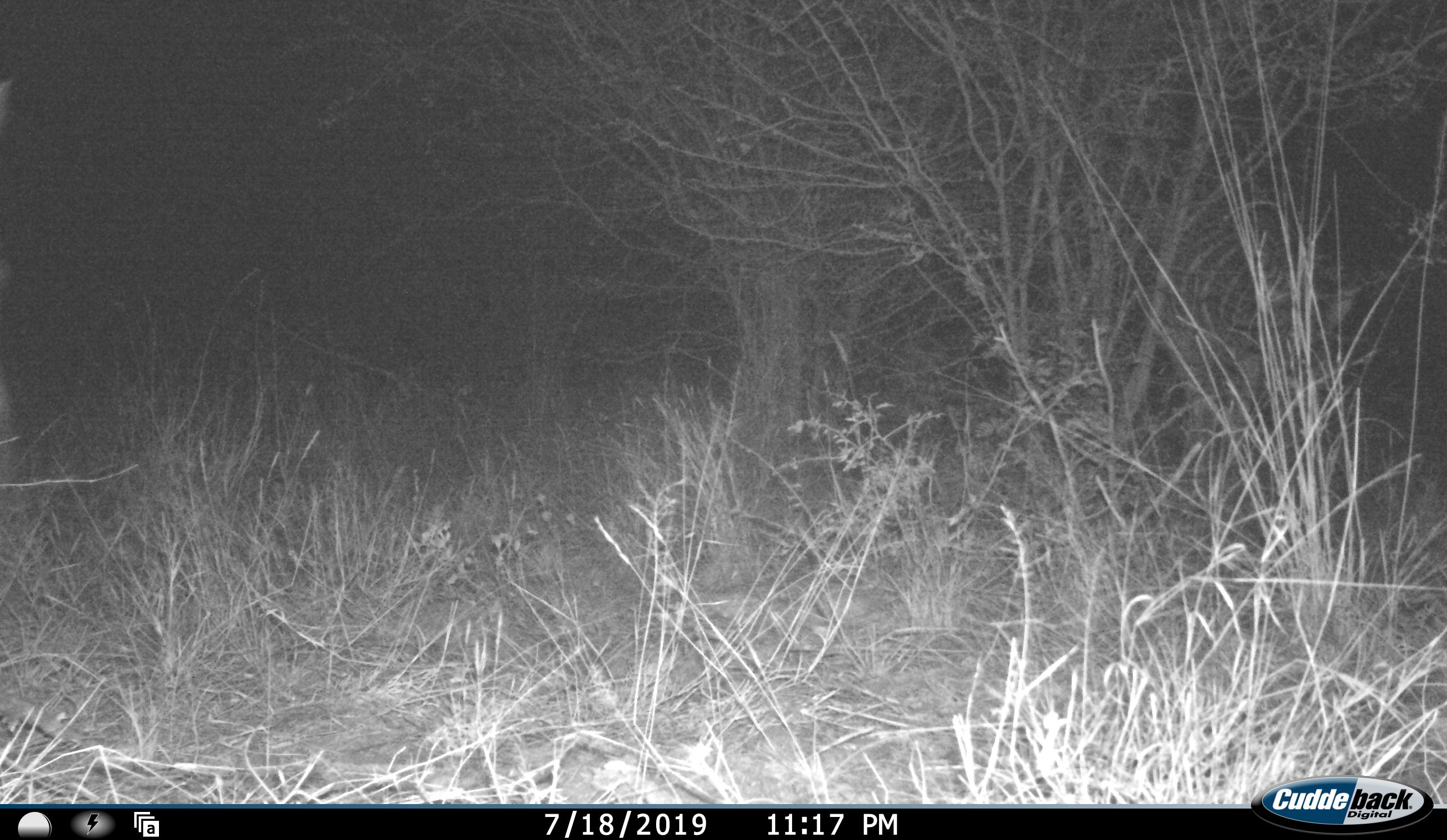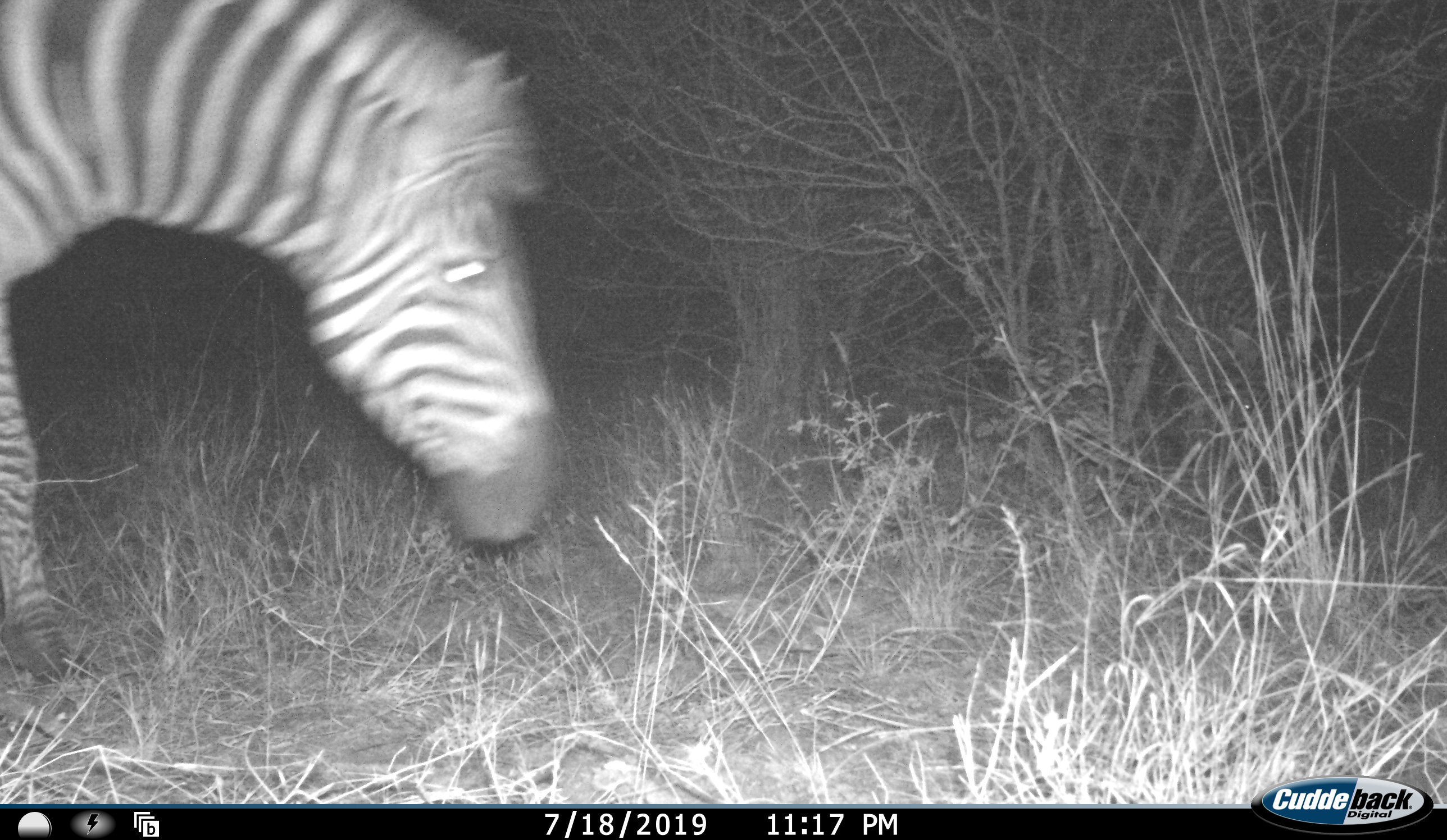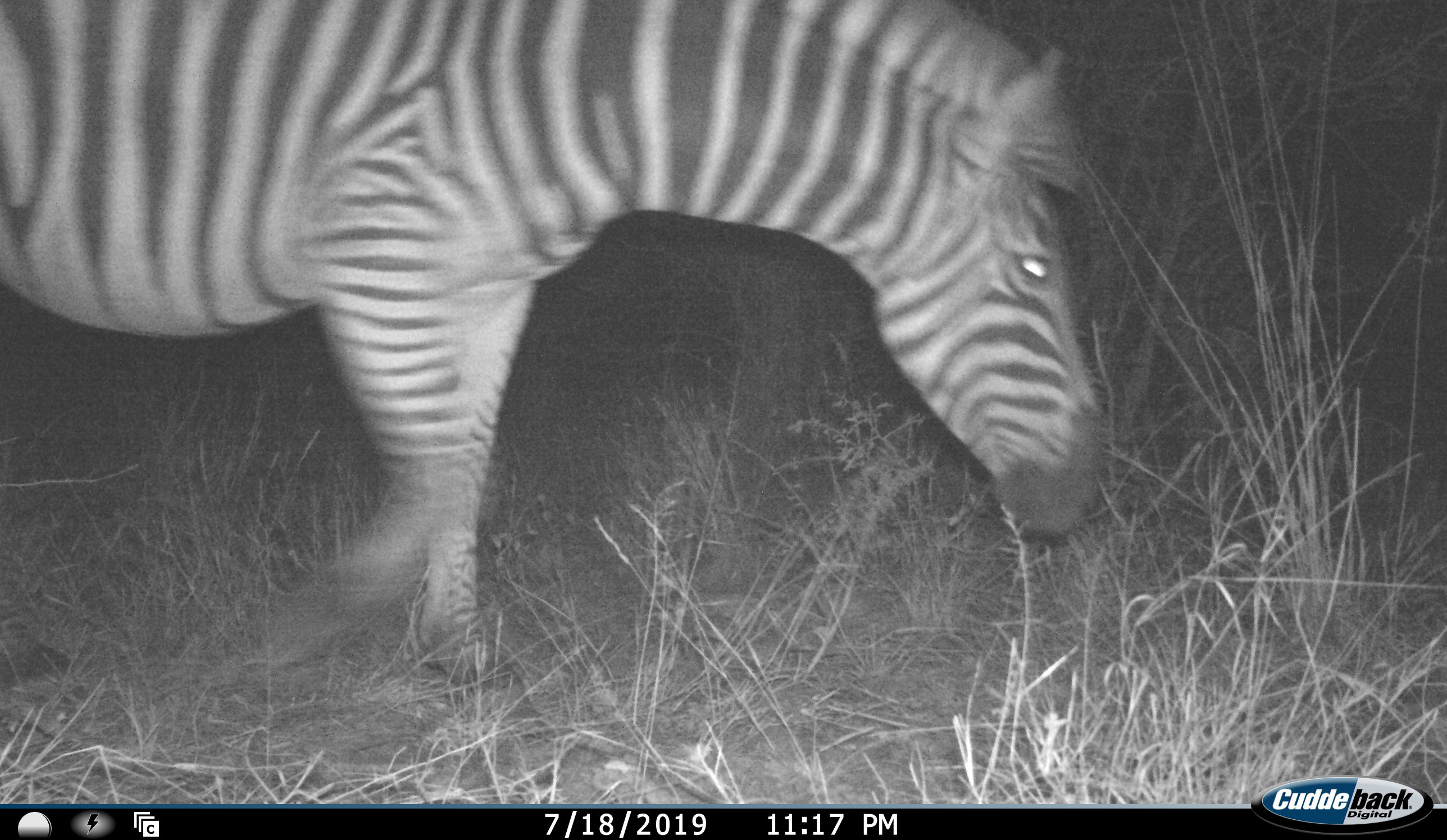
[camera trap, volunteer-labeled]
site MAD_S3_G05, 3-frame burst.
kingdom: Animalia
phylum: Chordata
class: Mammalia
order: Perissodactyla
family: Equidae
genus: Equus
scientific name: Equus quagga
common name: plains zebra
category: zebraplains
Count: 1.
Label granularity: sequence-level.